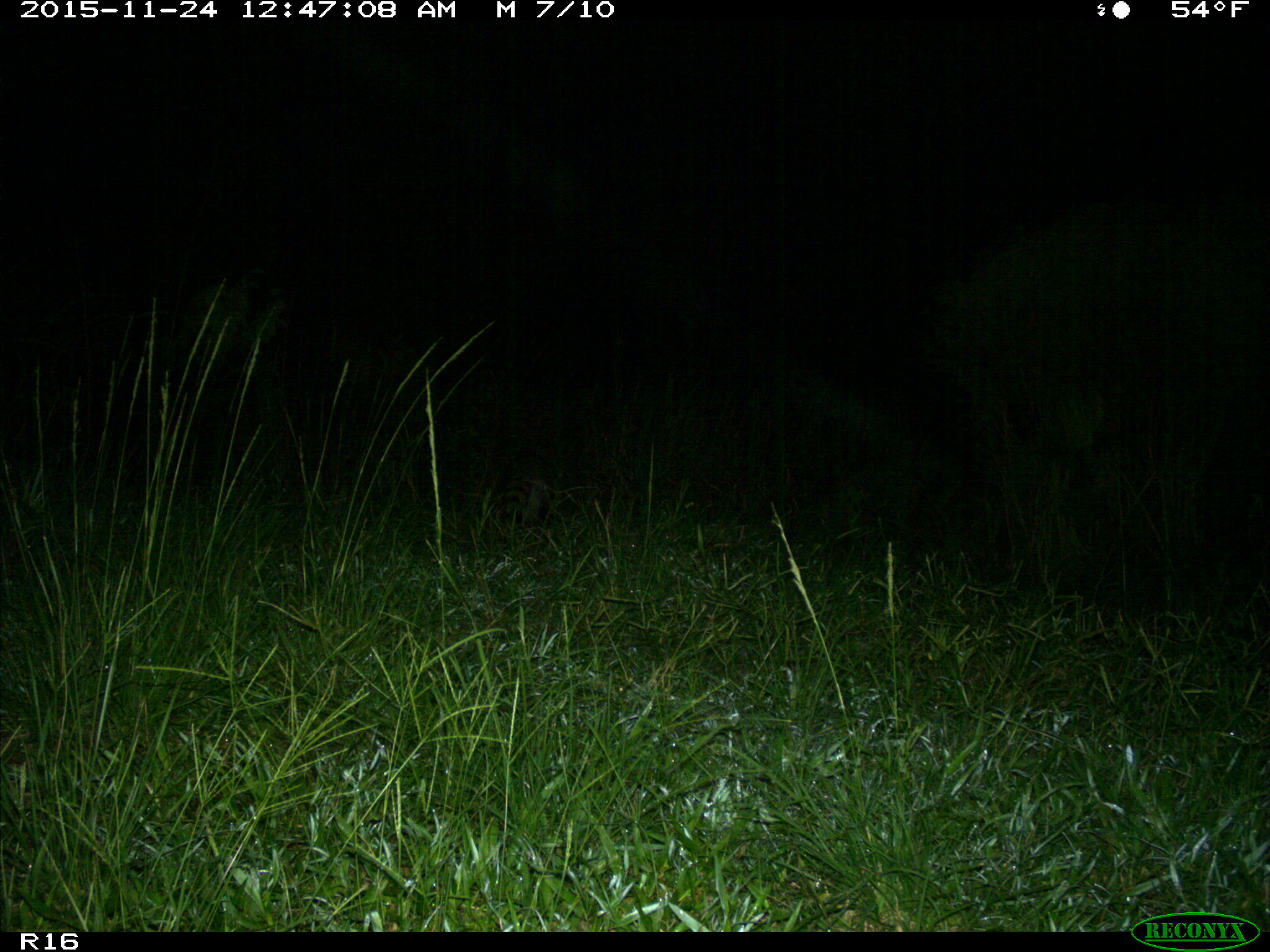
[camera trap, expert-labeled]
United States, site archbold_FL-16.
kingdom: Animalia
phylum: Chordata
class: Mammalia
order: Carnivora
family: Procyonidae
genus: Procyon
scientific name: Procyon lotor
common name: common raccoon